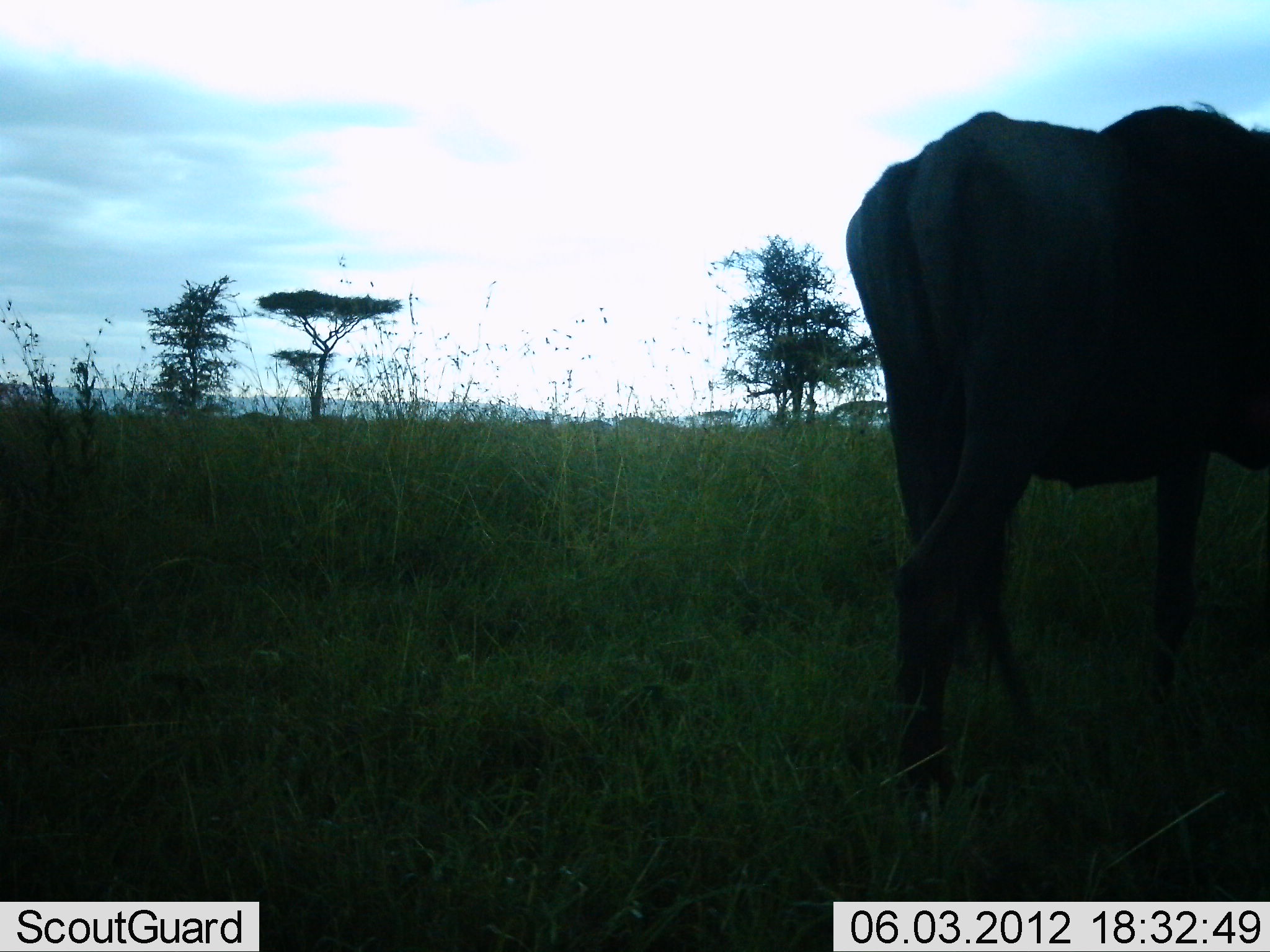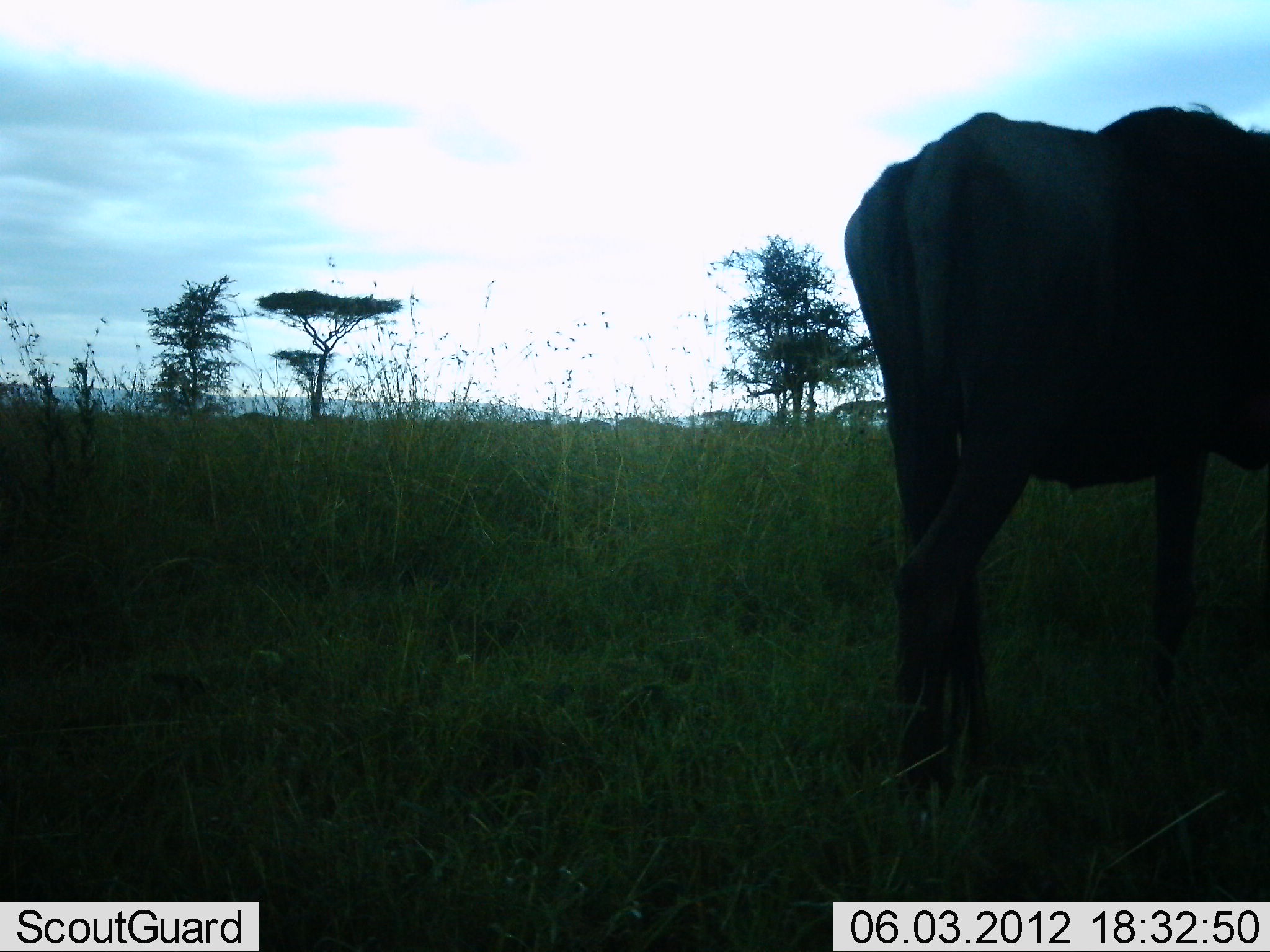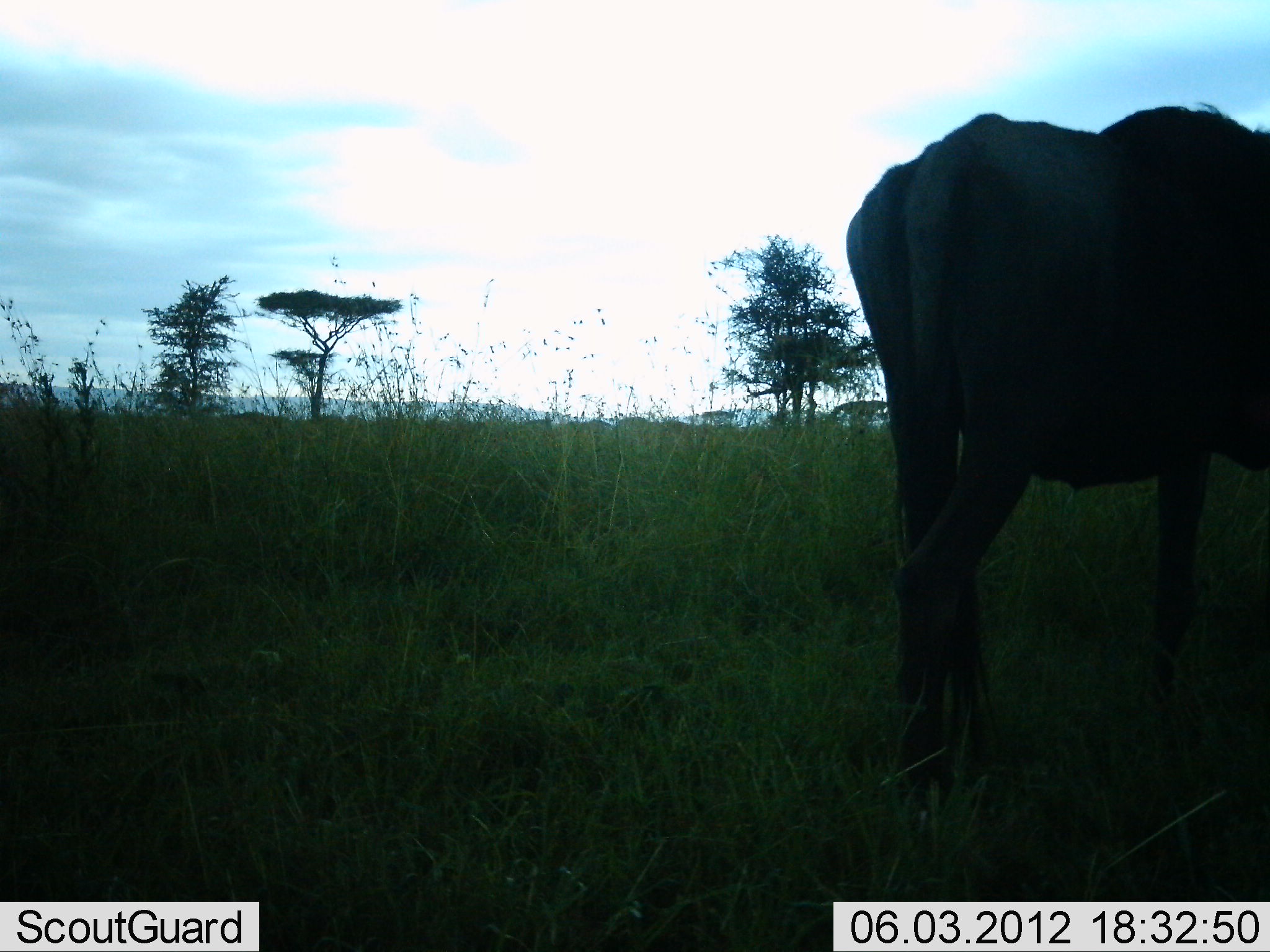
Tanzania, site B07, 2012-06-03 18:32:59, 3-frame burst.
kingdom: Animalia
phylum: Chordata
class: Mammalia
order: Artiodactyla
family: Bovidae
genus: Connochaetes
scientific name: Connochaetes taurinus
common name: blue wildebeest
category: wildebeest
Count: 1.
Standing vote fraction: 100%.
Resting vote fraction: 0%.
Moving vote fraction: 40%.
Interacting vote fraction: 0%.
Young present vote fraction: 0%.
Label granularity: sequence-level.